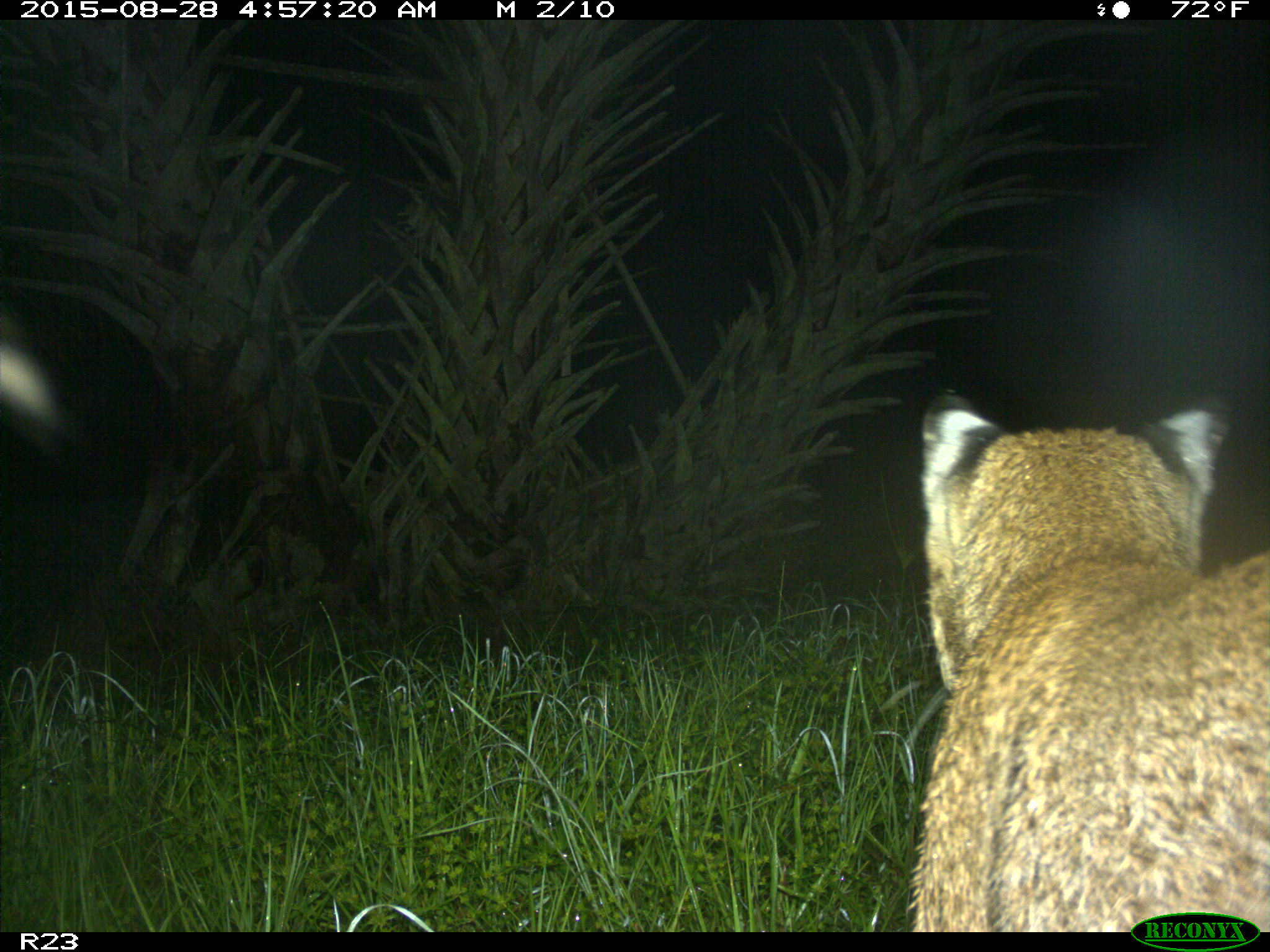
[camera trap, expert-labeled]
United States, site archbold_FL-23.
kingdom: Animalia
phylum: Chordata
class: Mammalia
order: Carnivora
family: Felidae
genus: Lynx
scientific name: Lynx rufus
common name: bobcat